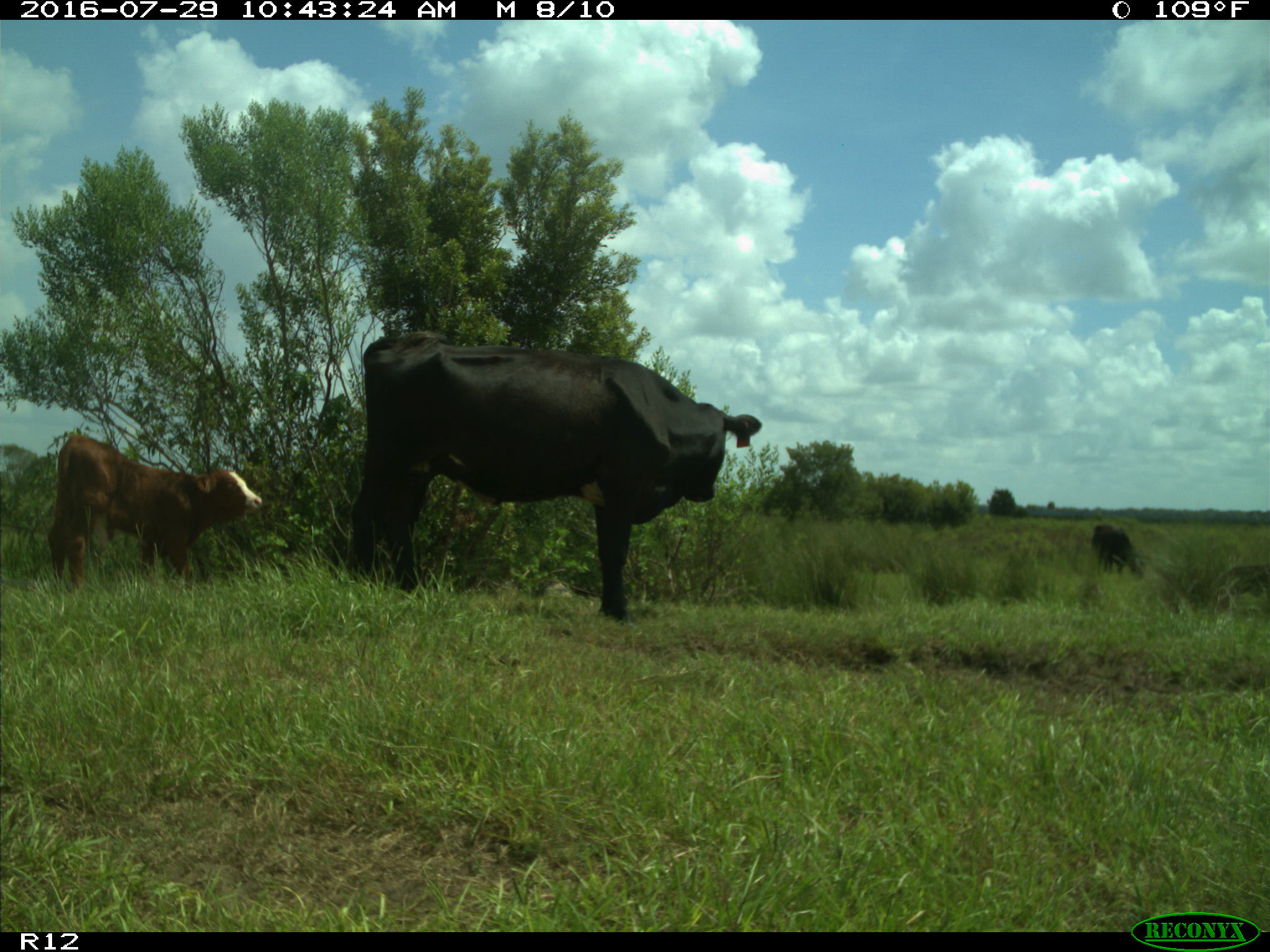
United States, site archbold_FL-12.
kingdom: Animalia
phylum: Chordata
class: Mammalia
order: Artiodactyla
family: Bovidae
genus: Bos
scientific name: Bos taurus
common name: domestic cow